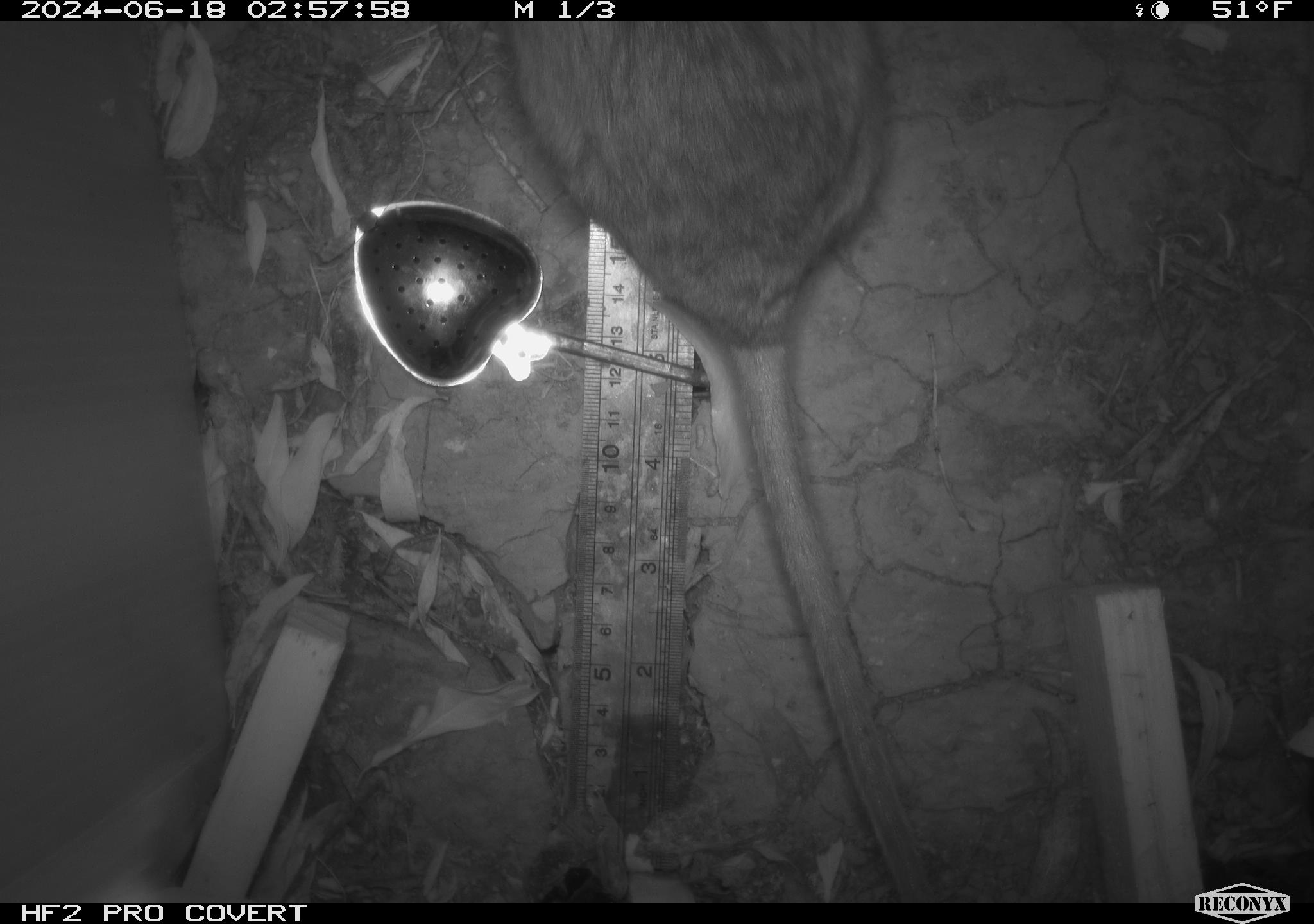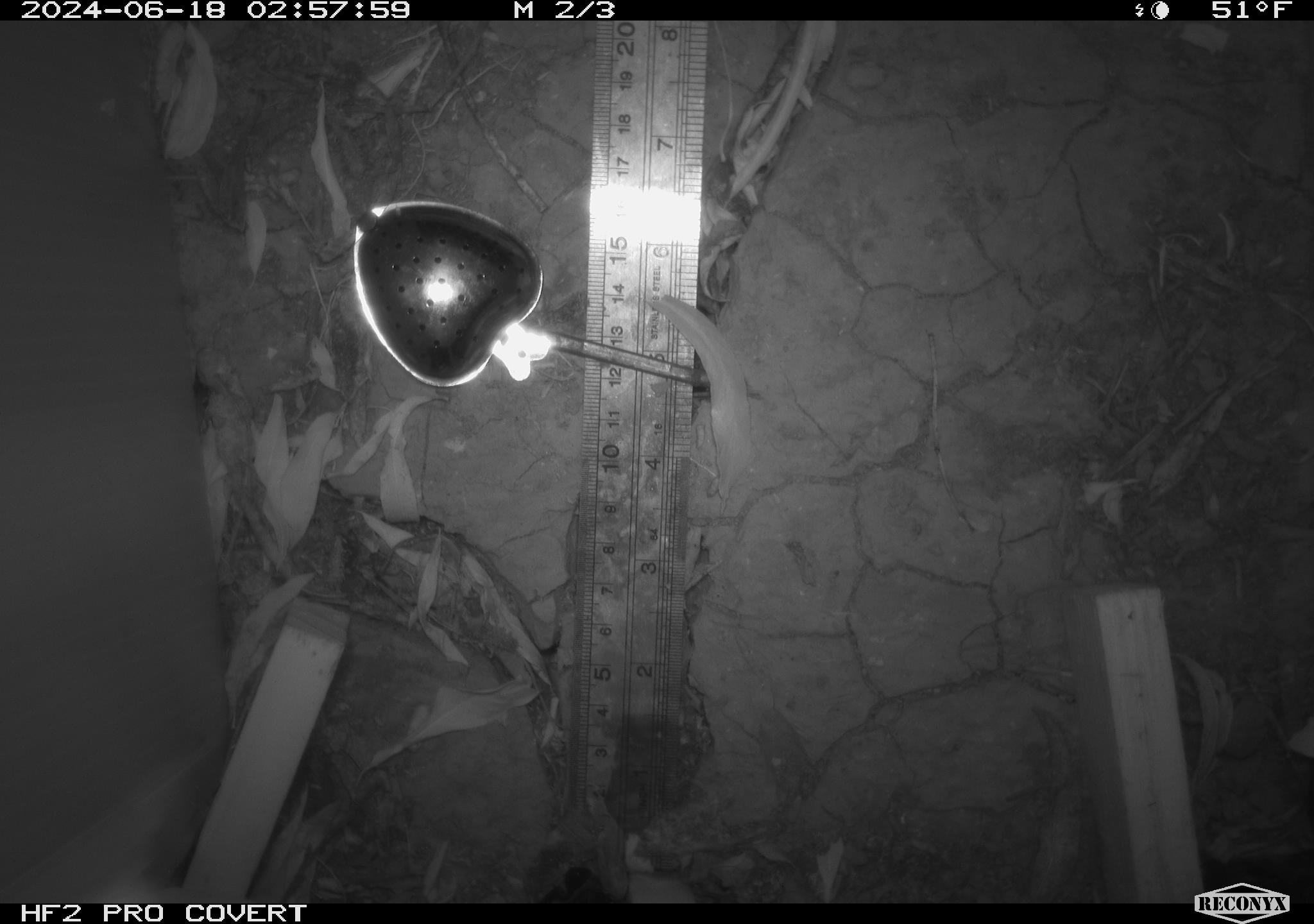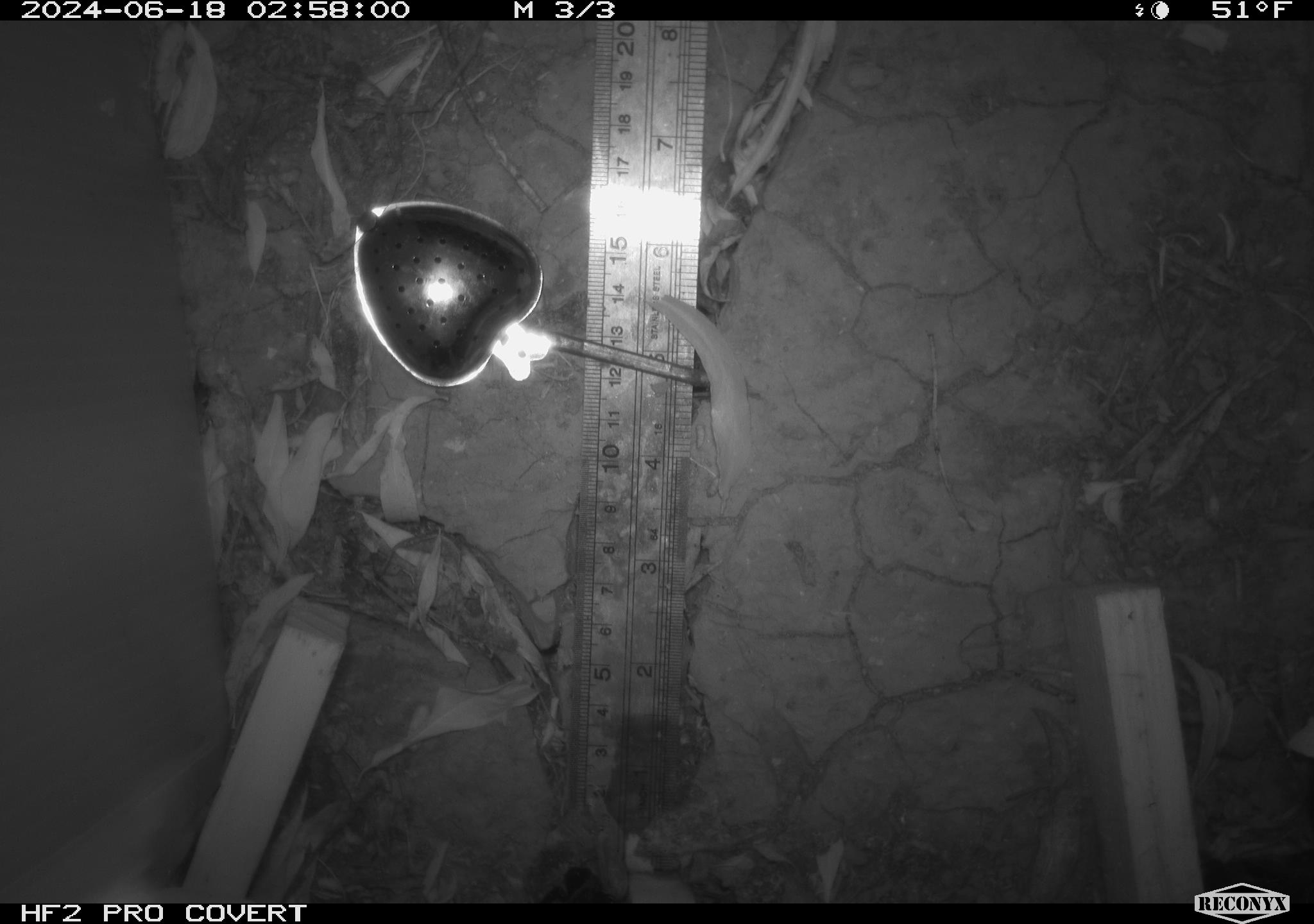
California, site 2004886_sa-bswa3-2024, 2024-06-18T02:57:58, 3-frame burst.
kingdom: Animalia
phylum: Chordata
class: Mammalia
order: Rodentia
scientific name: Rodentia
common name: woodrat or rat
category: woodrat or rat species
Woodrat or rat species (woodrat or rat) (Rodentia).